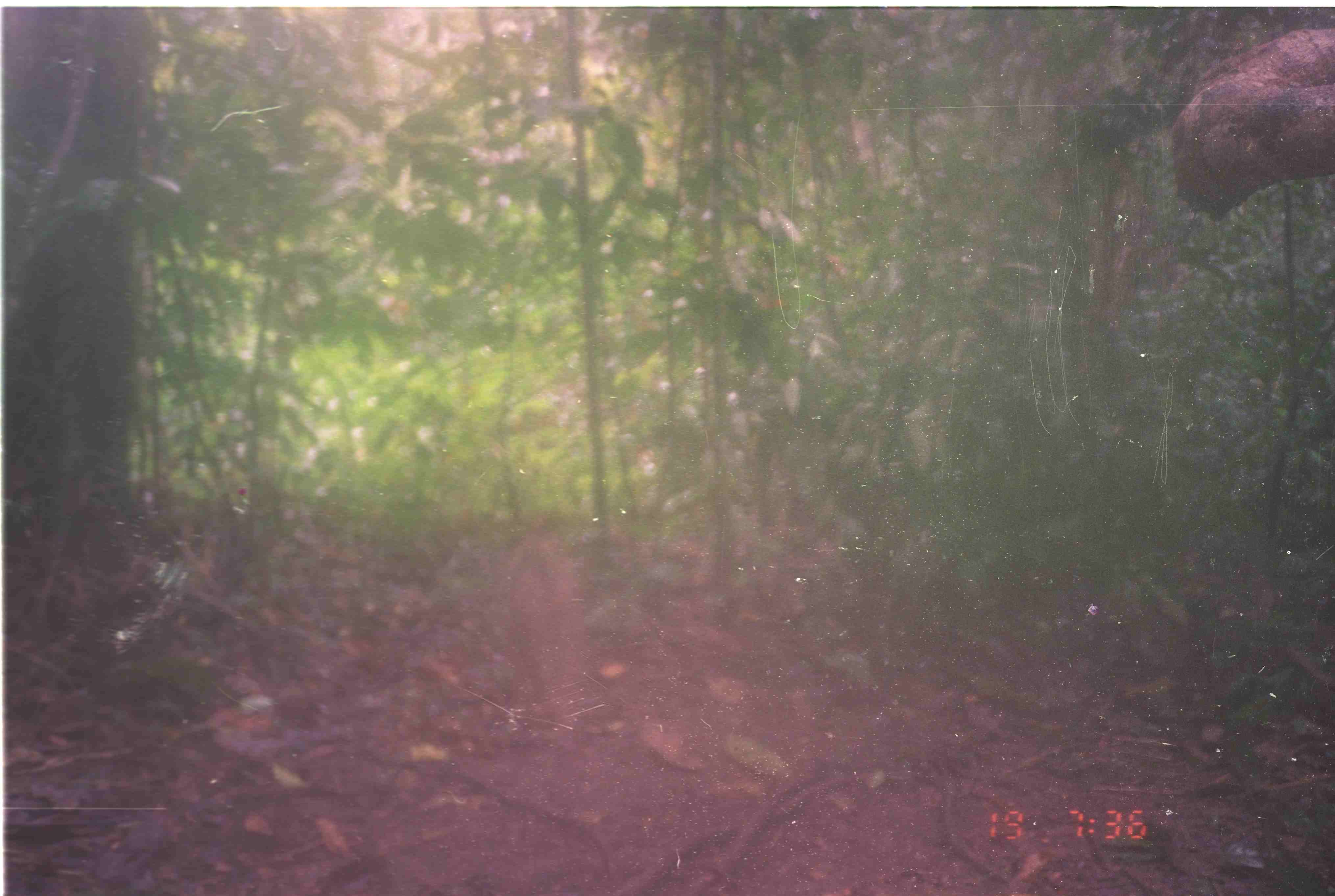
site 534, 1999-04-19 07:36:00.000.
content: unidentified animal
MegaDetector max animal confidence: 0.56